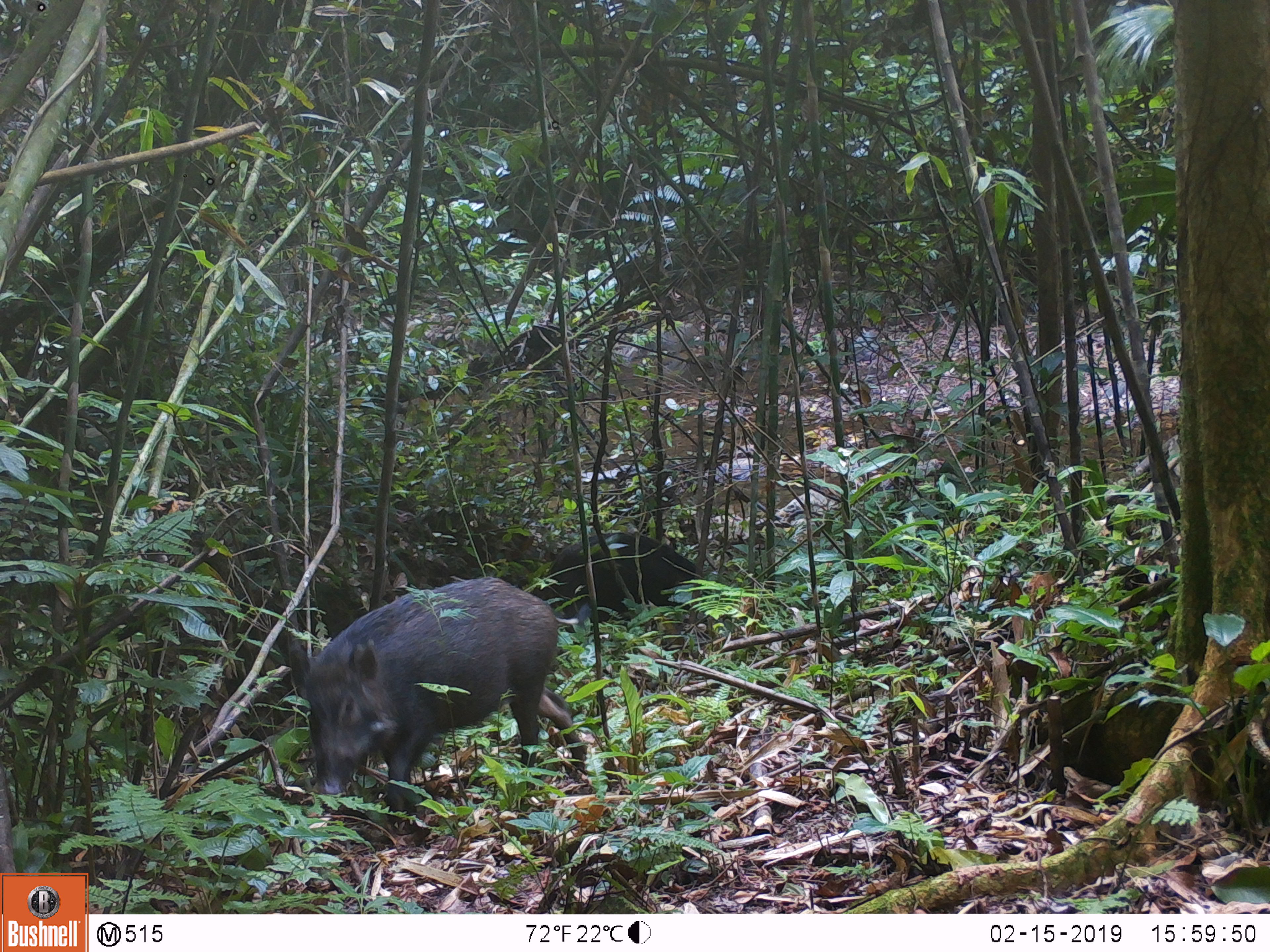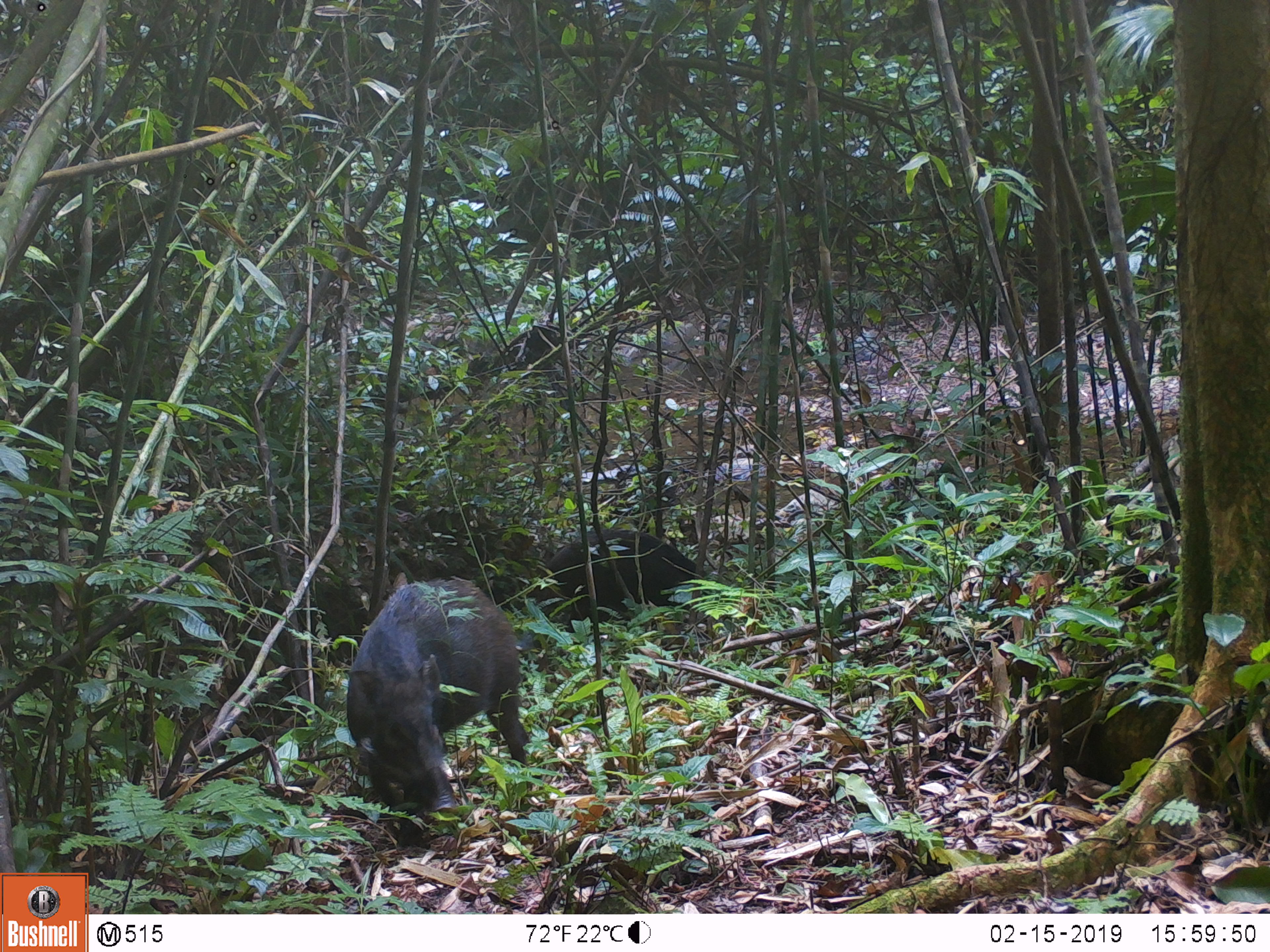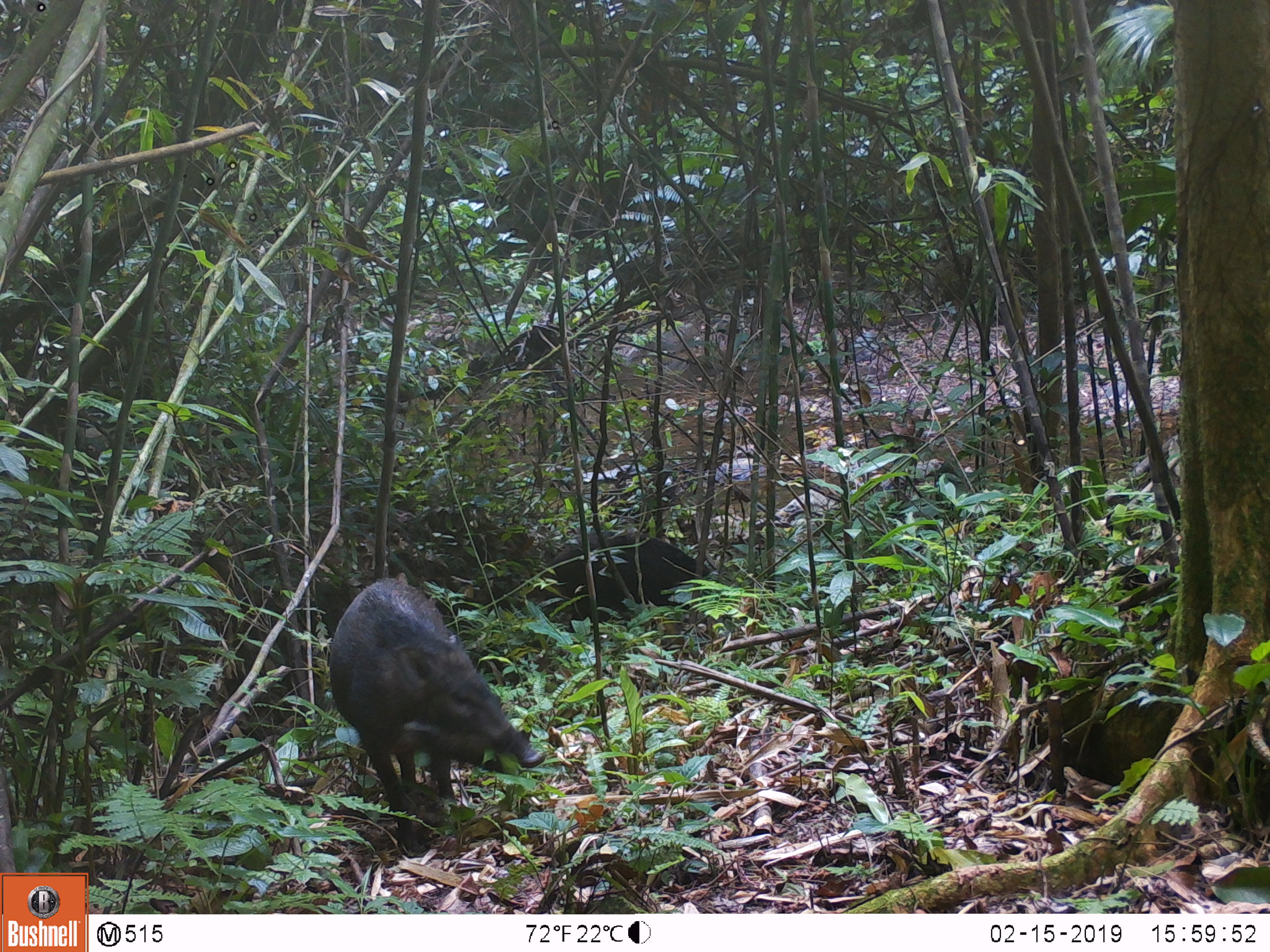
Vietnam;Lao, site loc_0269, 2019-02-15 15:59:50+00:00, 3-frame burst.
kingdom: Animalia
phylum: Chordata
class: Mammalia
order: Artiodactyla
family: Suidae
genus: Sus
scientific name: Sus scrofa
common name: eurasian wild pig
Eurasian wild pig (Sus scrofa). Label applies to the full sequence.